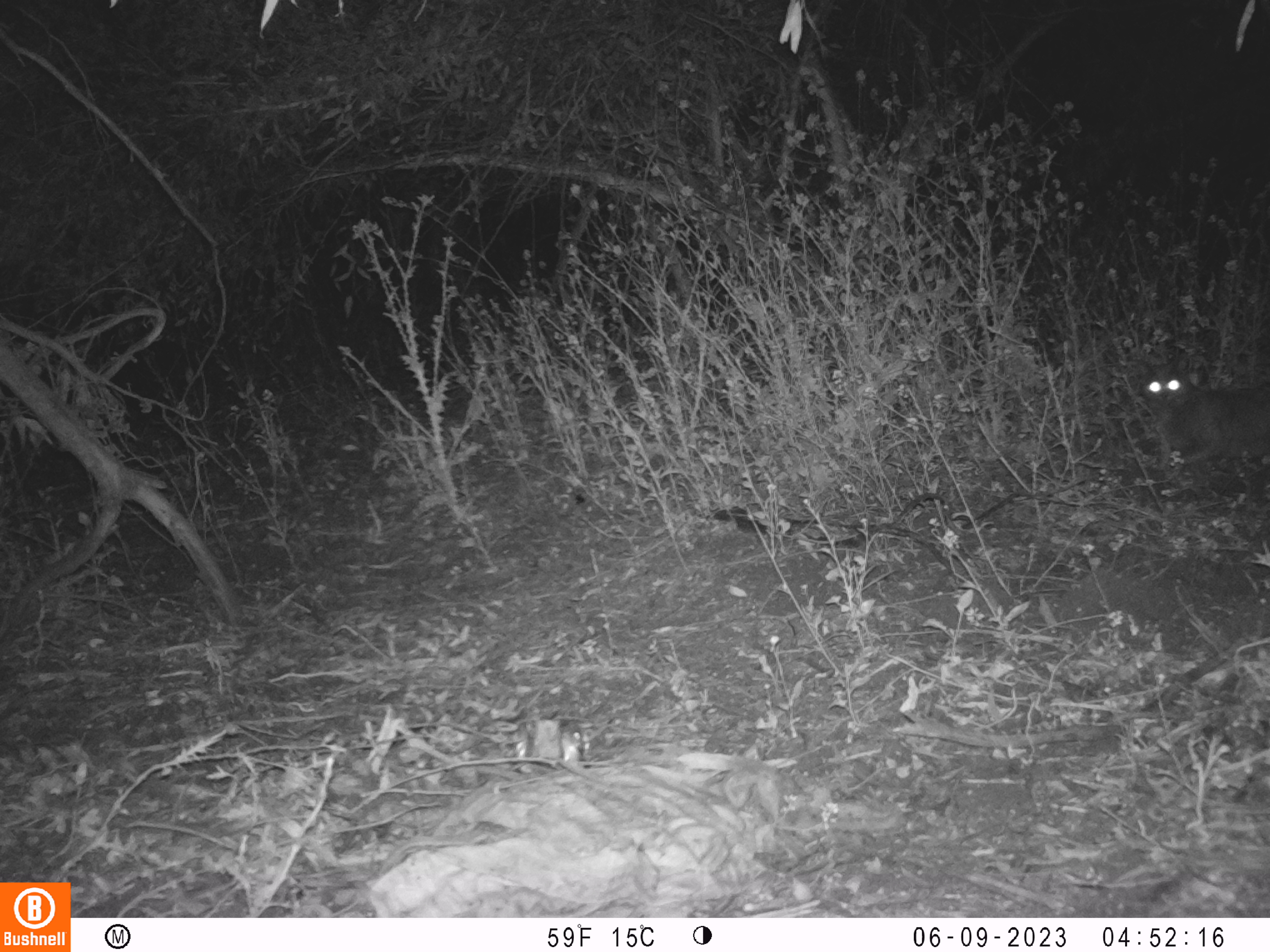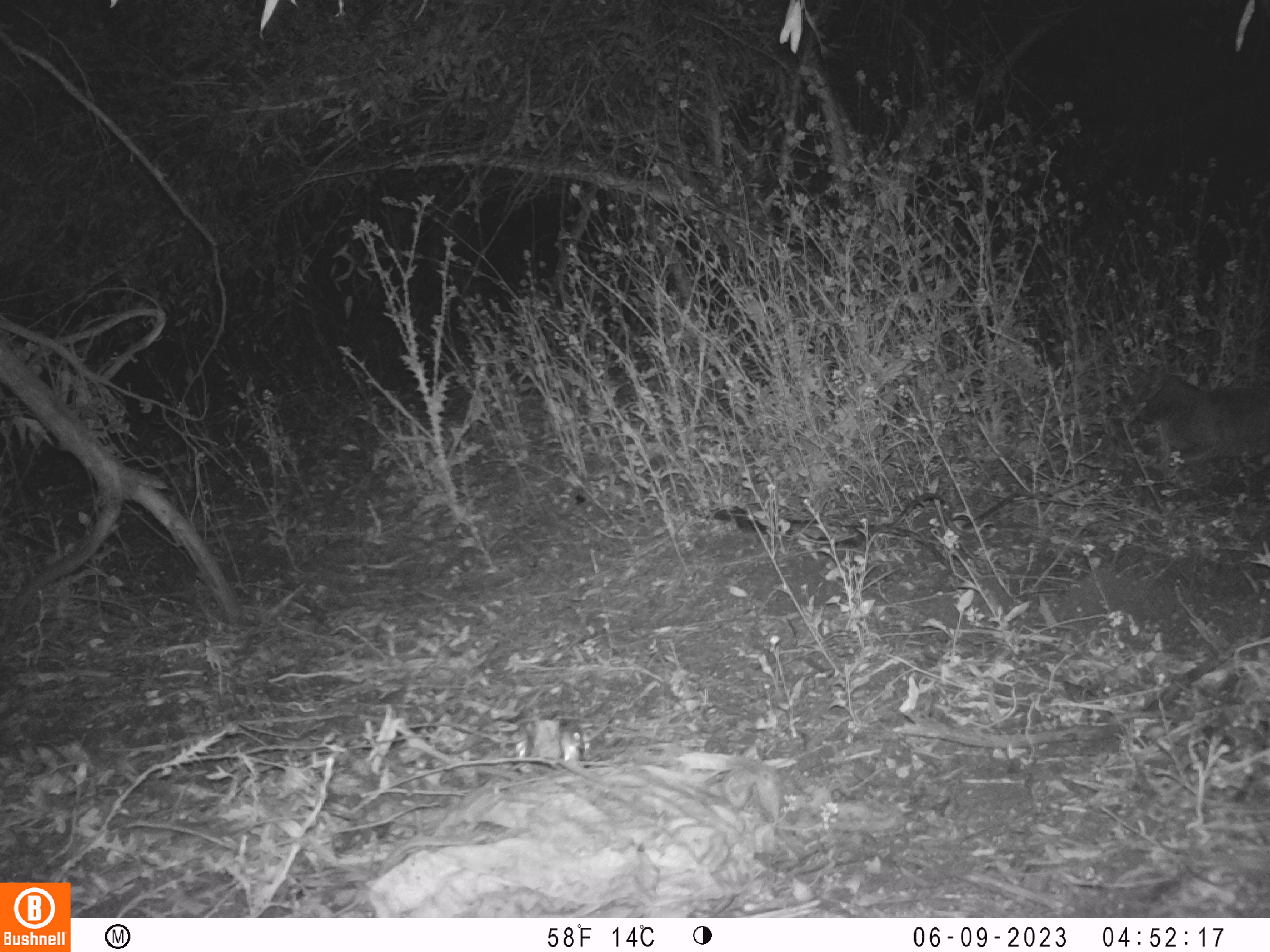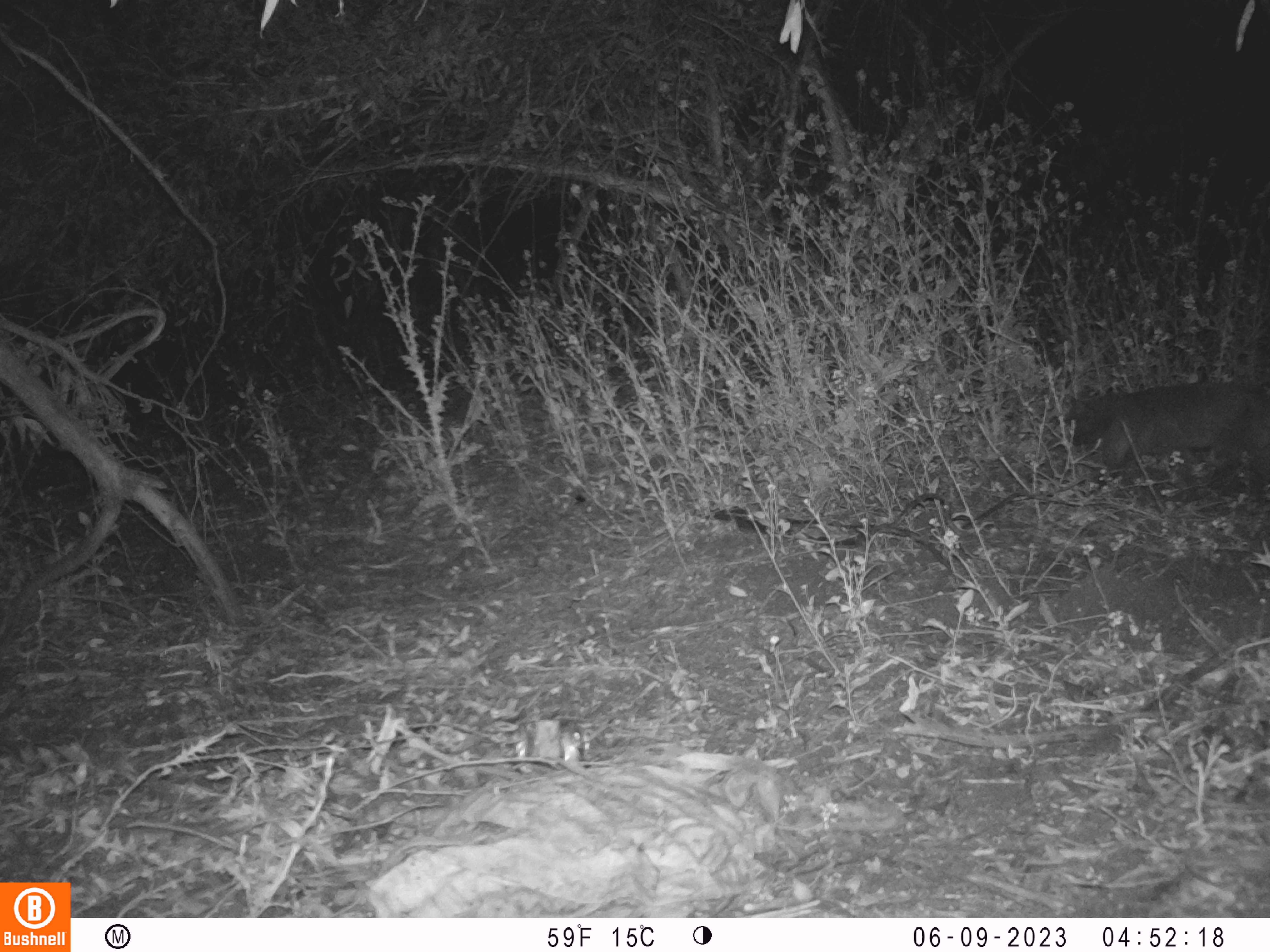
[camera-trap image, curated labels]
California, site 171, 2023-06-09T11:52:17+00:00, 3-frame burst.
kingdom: Animalia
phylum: Chordata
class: Mammalia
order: Carnivora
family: Canidae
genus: Urocyon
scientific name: Urocyon cinereoargenteus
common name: gray fox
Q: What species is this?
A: Gray fox (Urocyon cinereoargenteus).